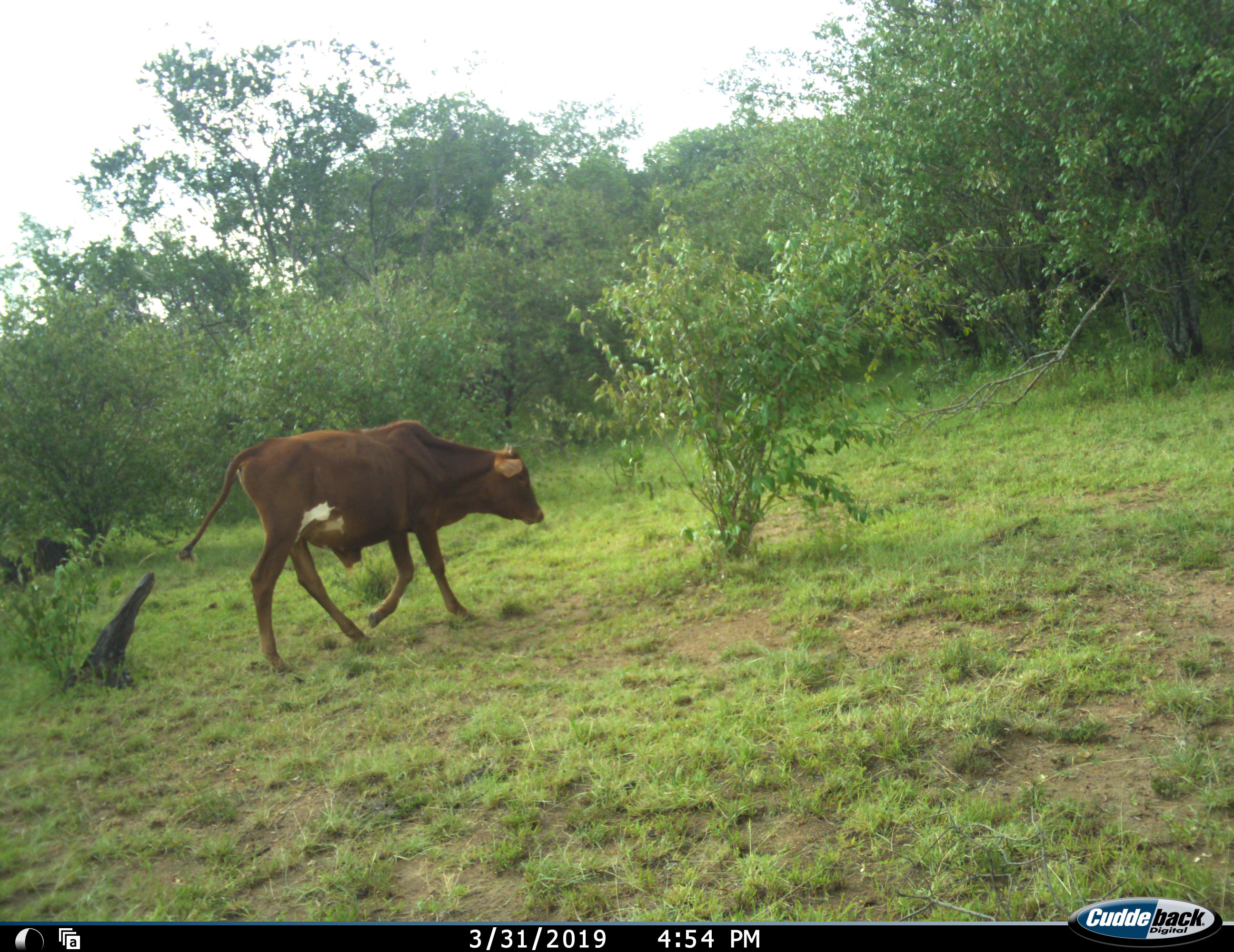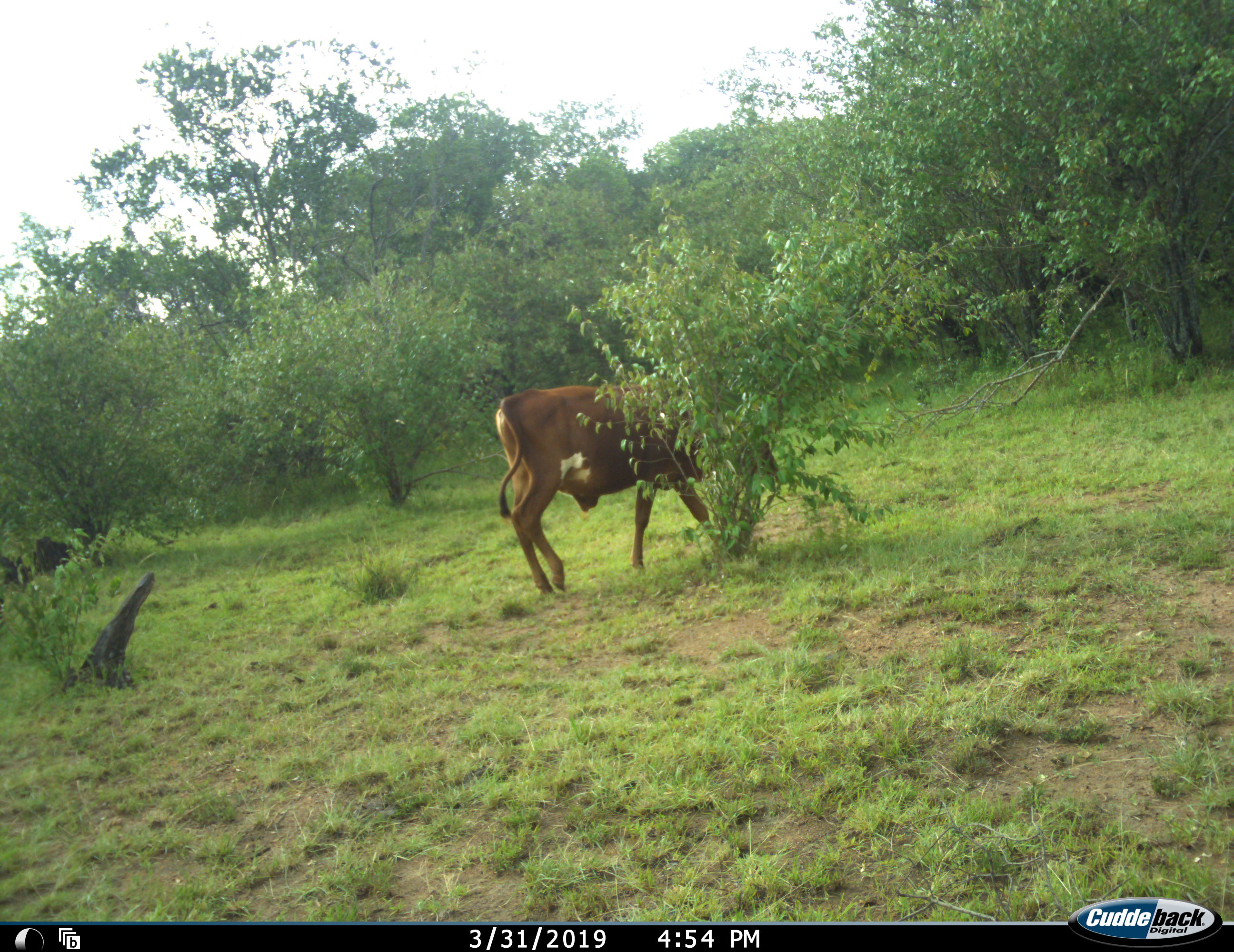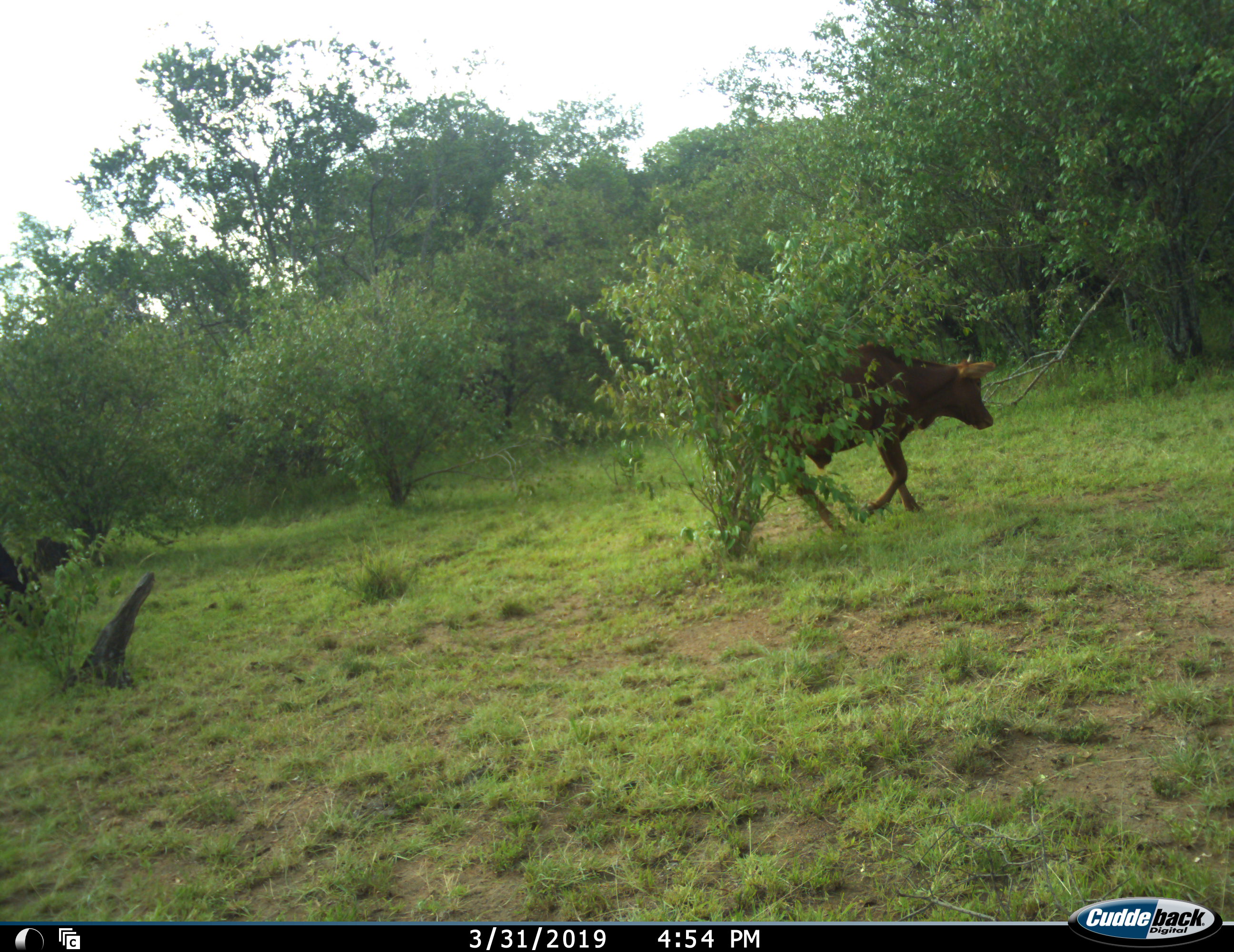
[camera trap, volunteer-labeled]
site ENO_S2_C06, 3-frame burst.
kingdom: Animalia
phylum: Chordata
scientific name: Vertebrata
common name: domestic animal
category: domesticanimal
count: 1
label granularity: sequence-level